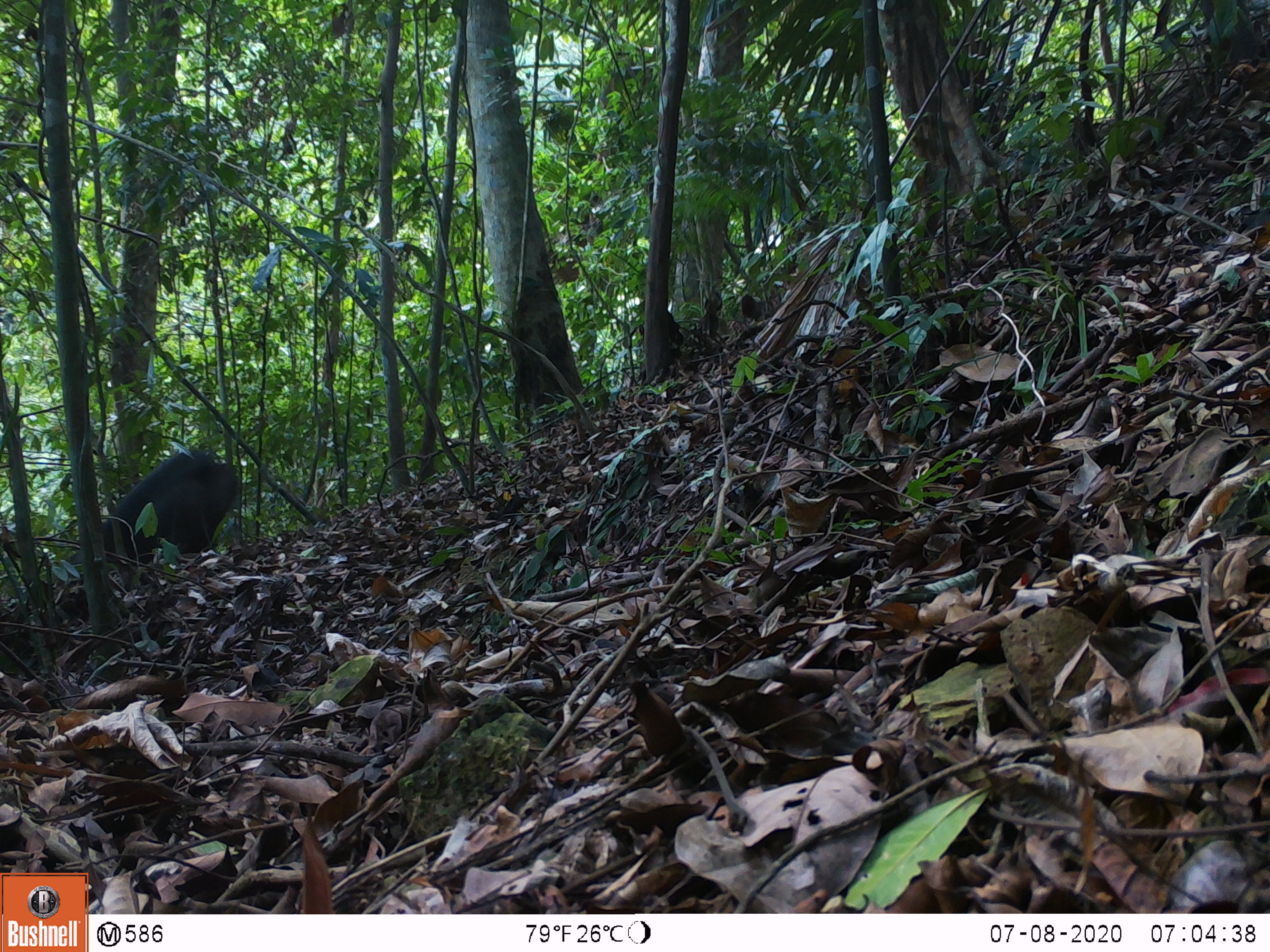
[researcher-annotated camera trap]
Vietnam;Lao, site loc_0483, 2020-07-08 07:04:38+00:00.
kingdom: Animalia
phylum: Chordata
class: Mammalia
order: Artiodactyla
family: Suidae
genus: Sus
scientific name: Sus scrofa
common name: eurasian wild pig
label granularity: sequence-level